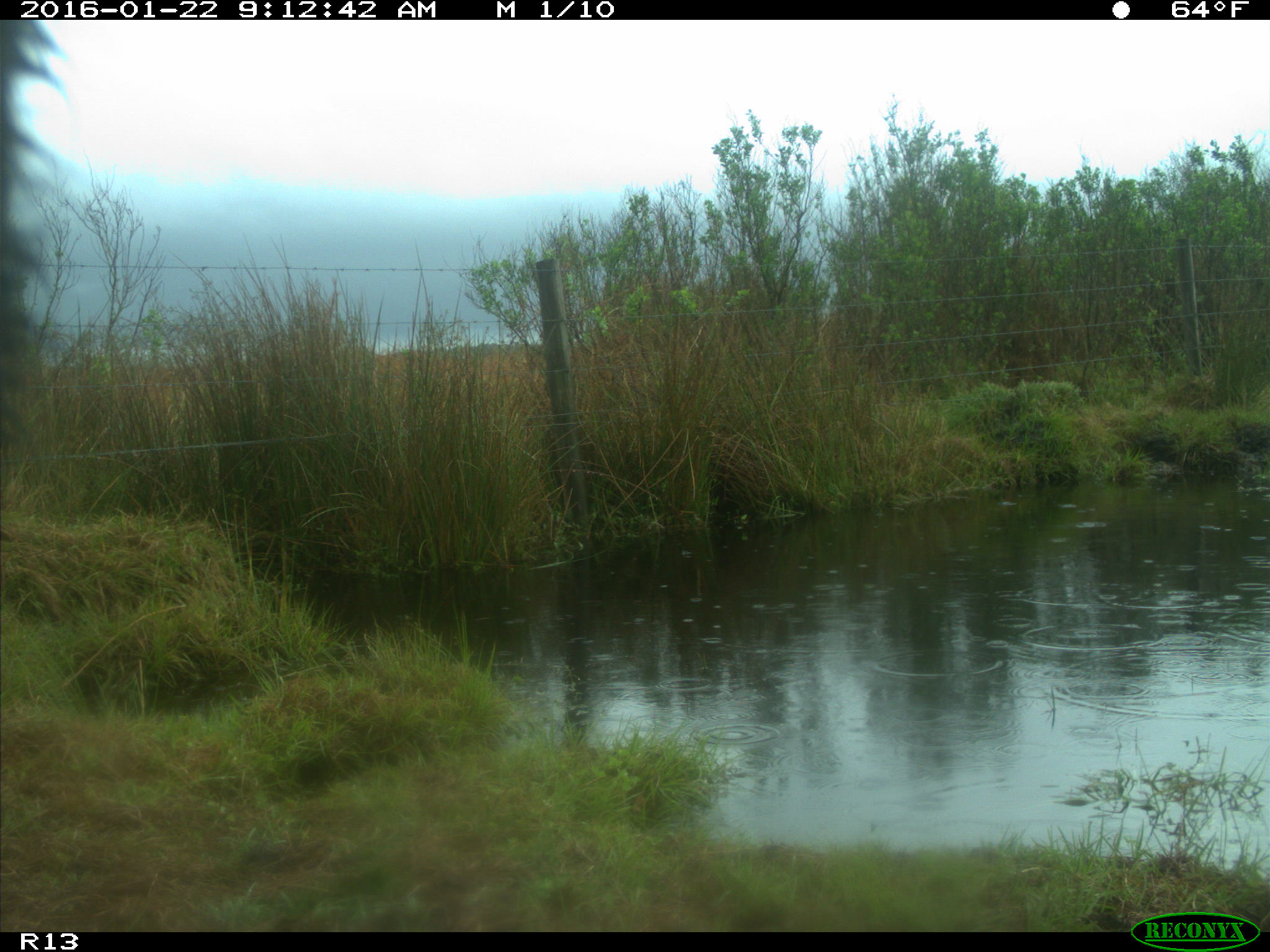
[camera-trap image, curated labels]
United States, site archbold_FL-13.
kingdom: Animalia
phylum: Chordata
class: Mammalia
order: Artiodactyla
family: Bovidae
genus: Bos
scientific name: Bos taurus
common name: domestic cow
Bos taurus (domestic cow).